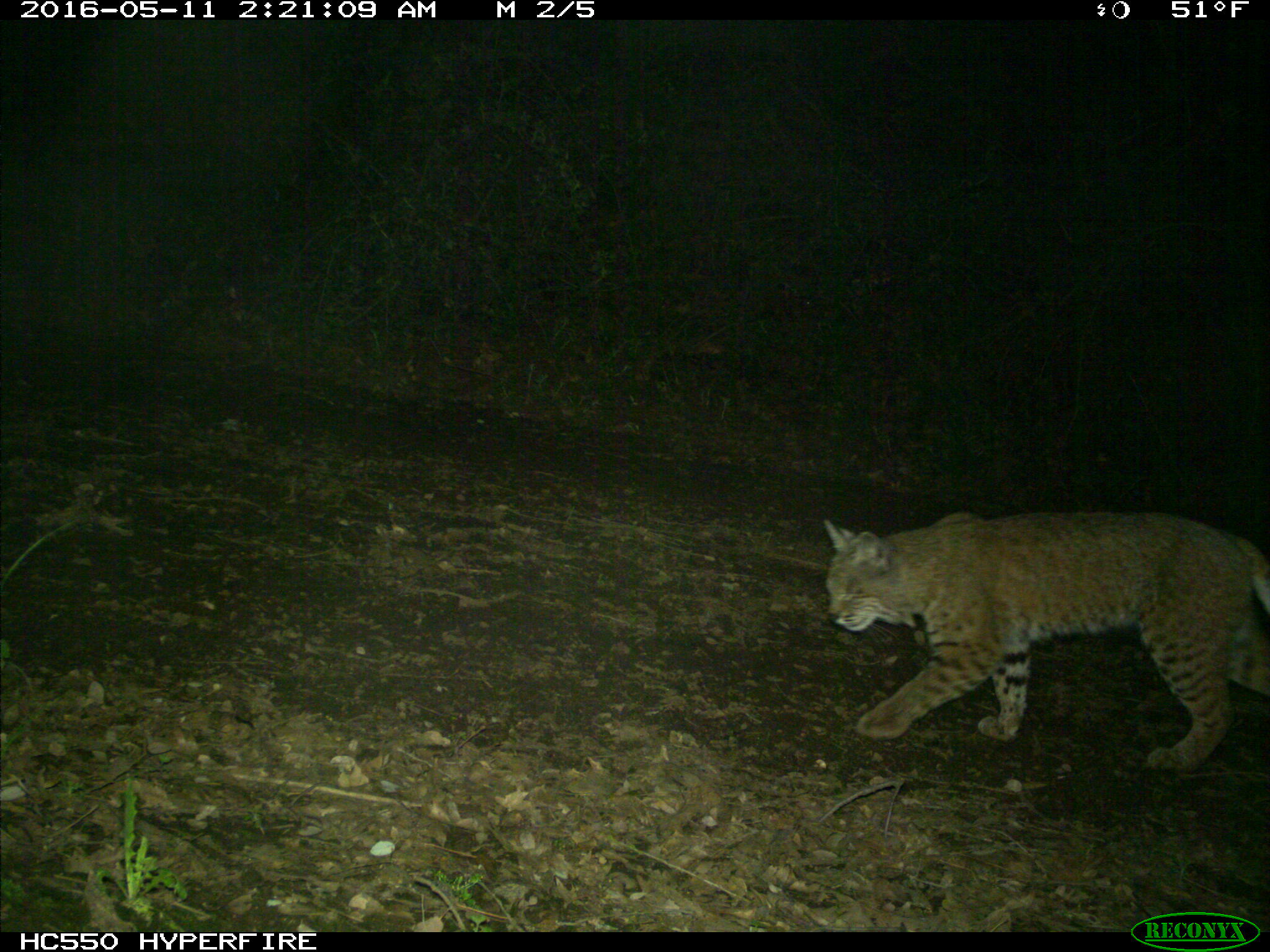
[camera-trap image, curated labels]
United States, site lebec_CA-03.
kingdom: Animalia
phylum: Chordata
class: Mammalia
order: Carnivora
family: Felidae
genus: Lynx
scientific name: Lynx rufus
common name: bobcat